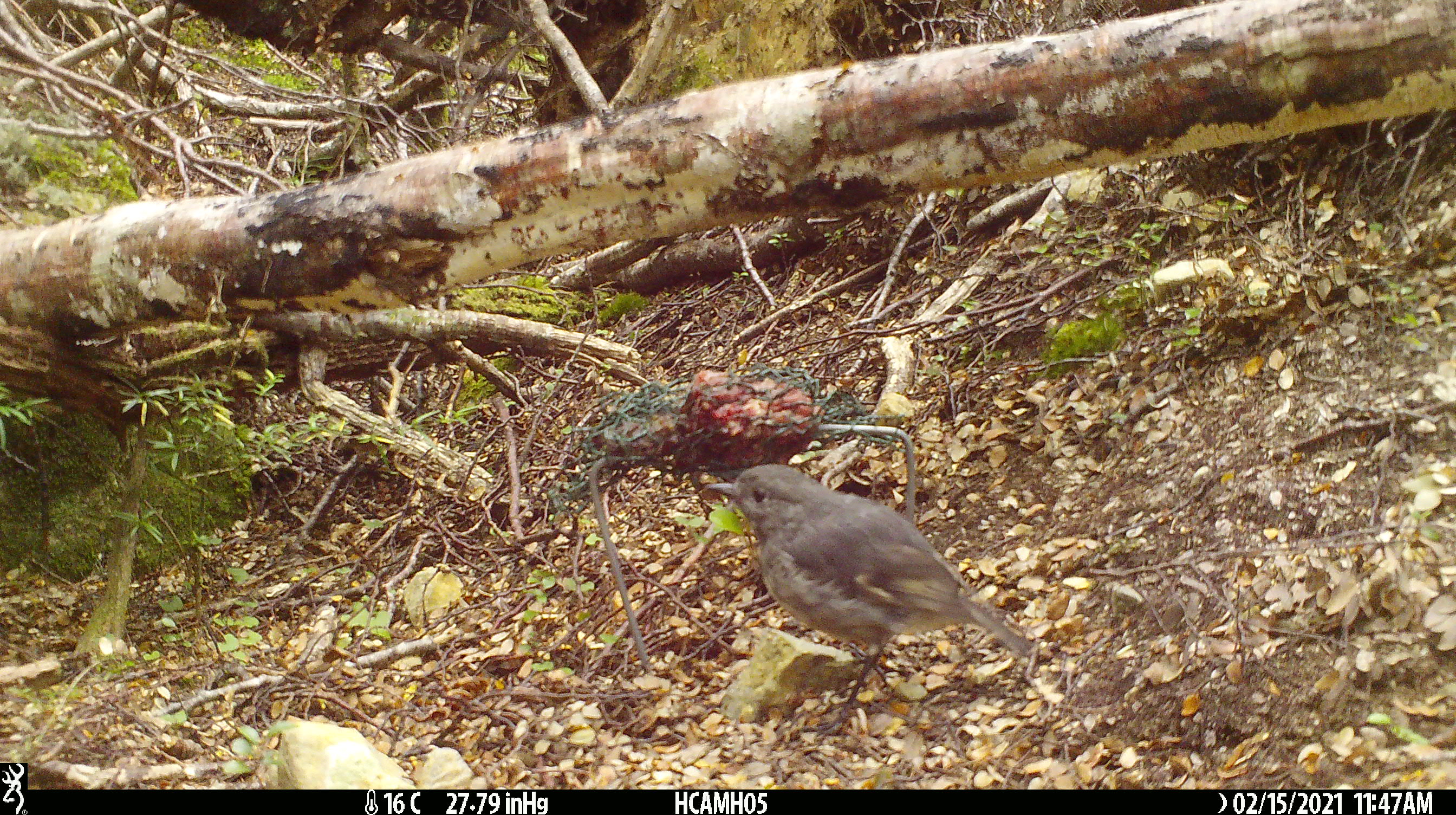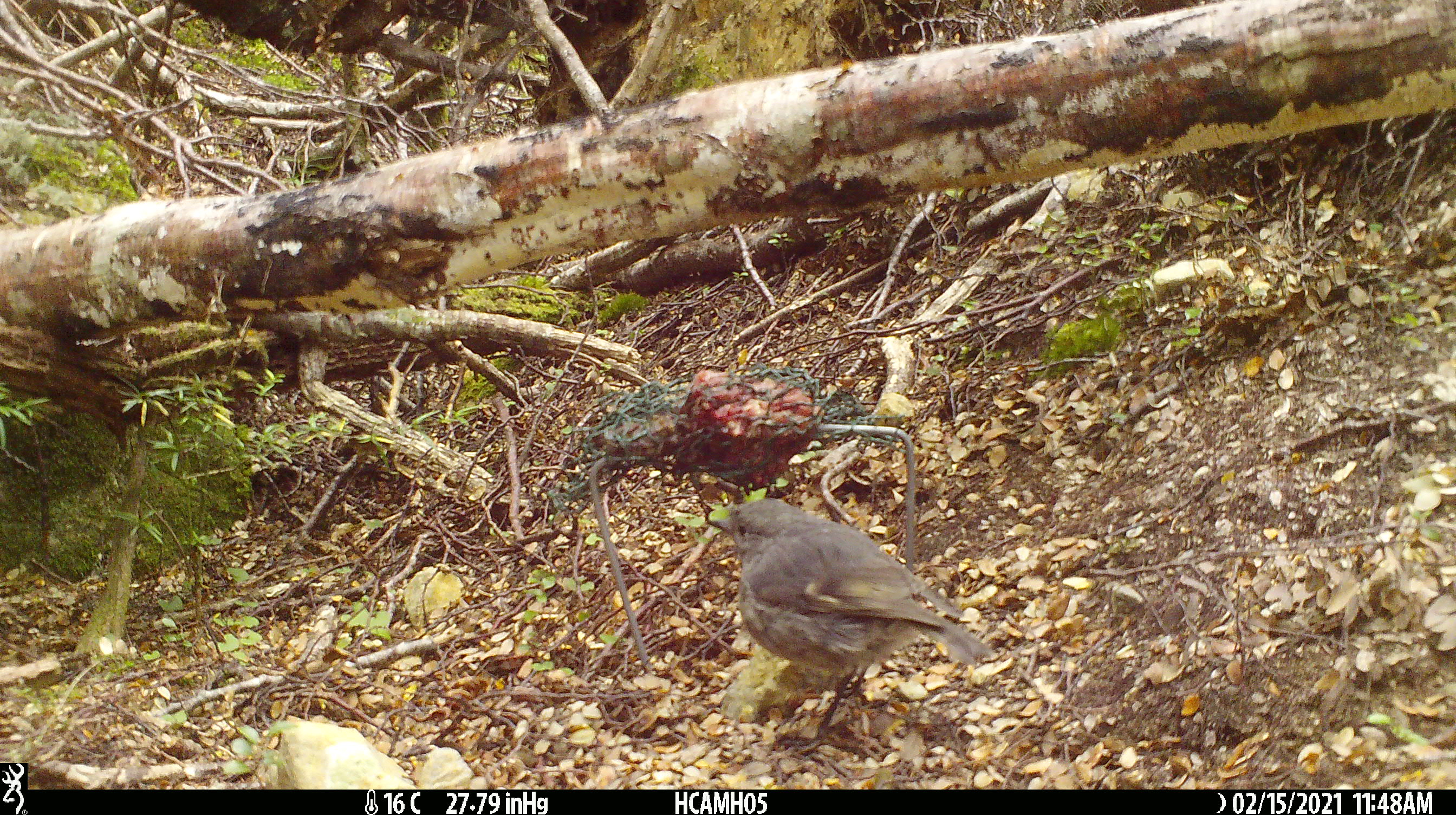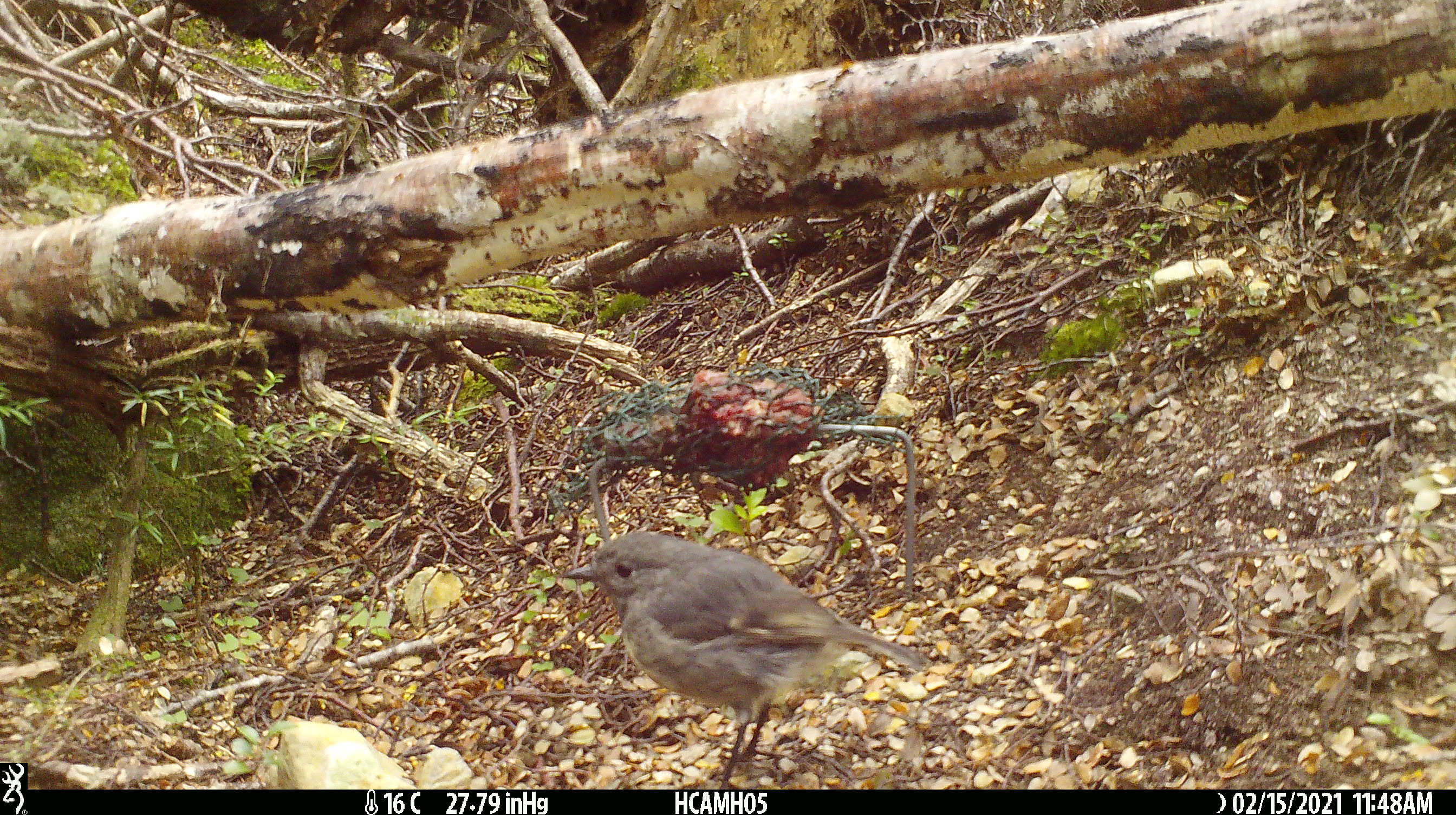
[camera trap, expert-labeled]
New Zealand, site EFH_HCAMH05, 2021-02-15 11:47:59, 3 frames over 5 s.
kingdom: Animalia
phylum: Chordata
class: Aves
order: Passeriformes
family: Petroicidae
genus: Petroica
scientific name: Petroica australis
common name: new zealand robin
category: robin